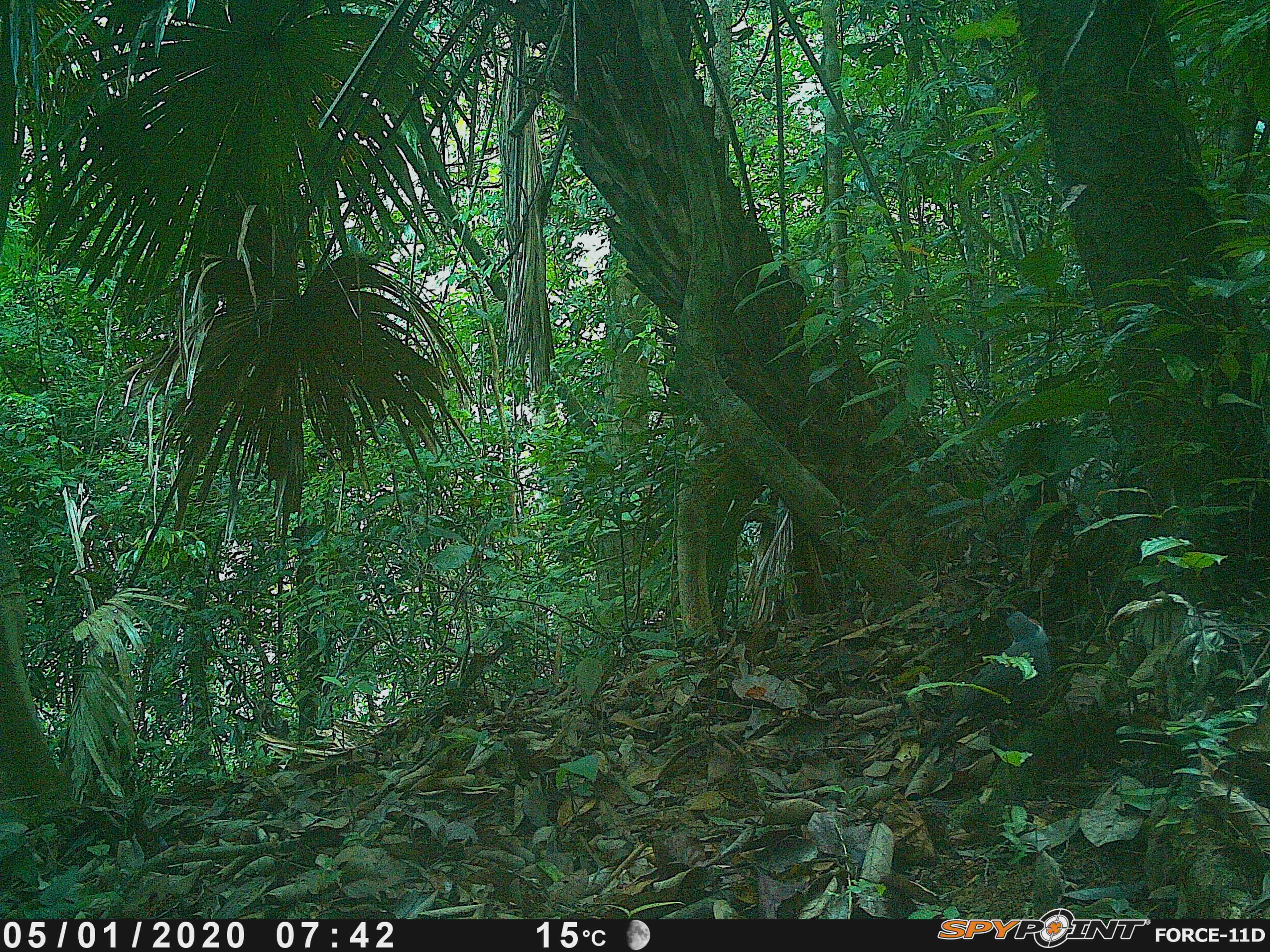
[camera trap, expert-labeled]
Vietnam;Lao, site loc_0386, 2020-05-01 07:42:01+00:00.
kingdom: Animalia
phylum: Chordata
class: Aves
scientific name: Aves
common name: bird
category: unidentified bird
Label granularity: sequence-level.